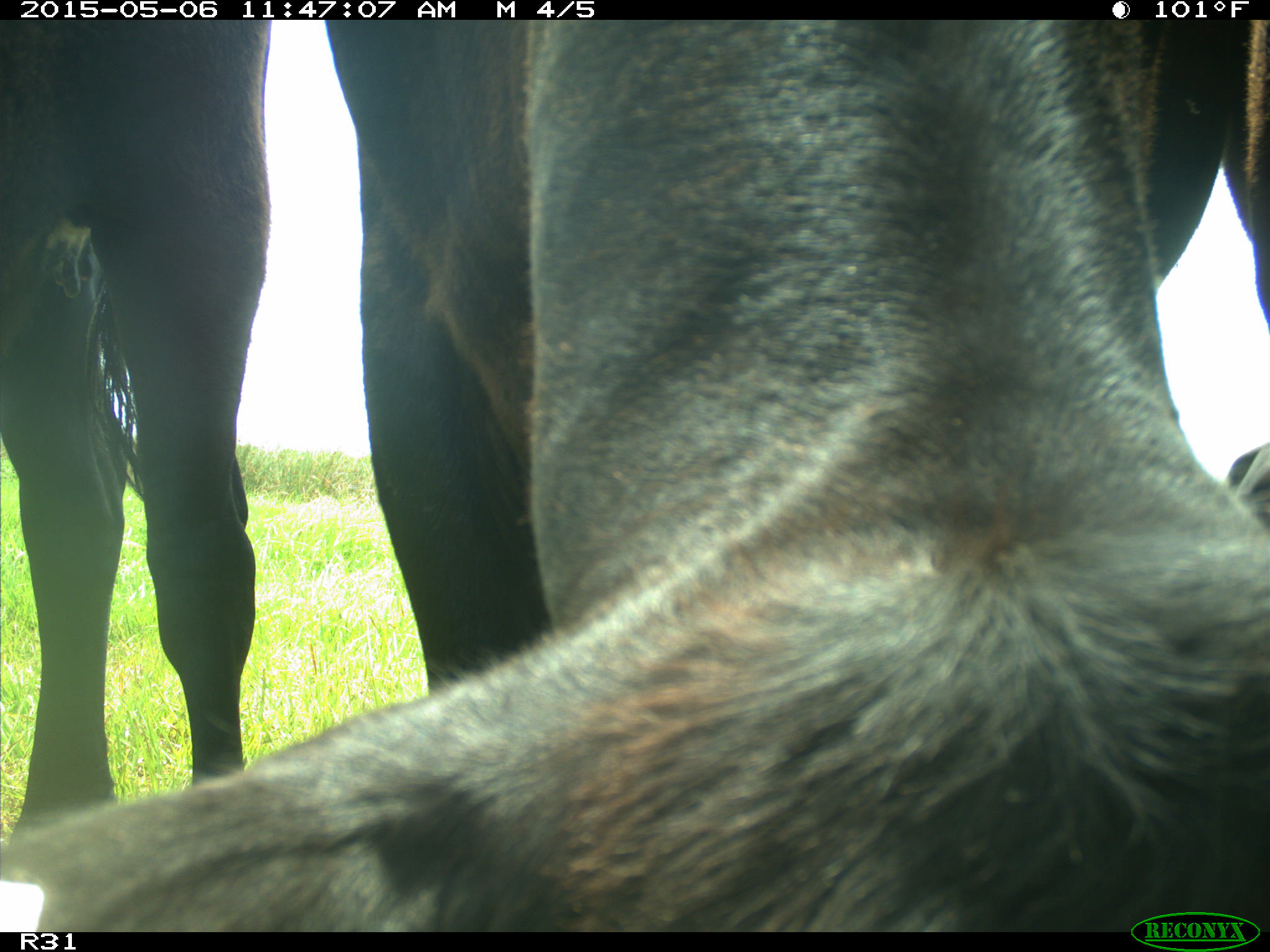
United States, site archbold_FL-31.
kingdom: Animalia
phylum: Chordata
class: Mammalia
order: Artiodactyla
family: Bovidae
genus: Bos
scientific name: Bos taurus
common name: domestic cow